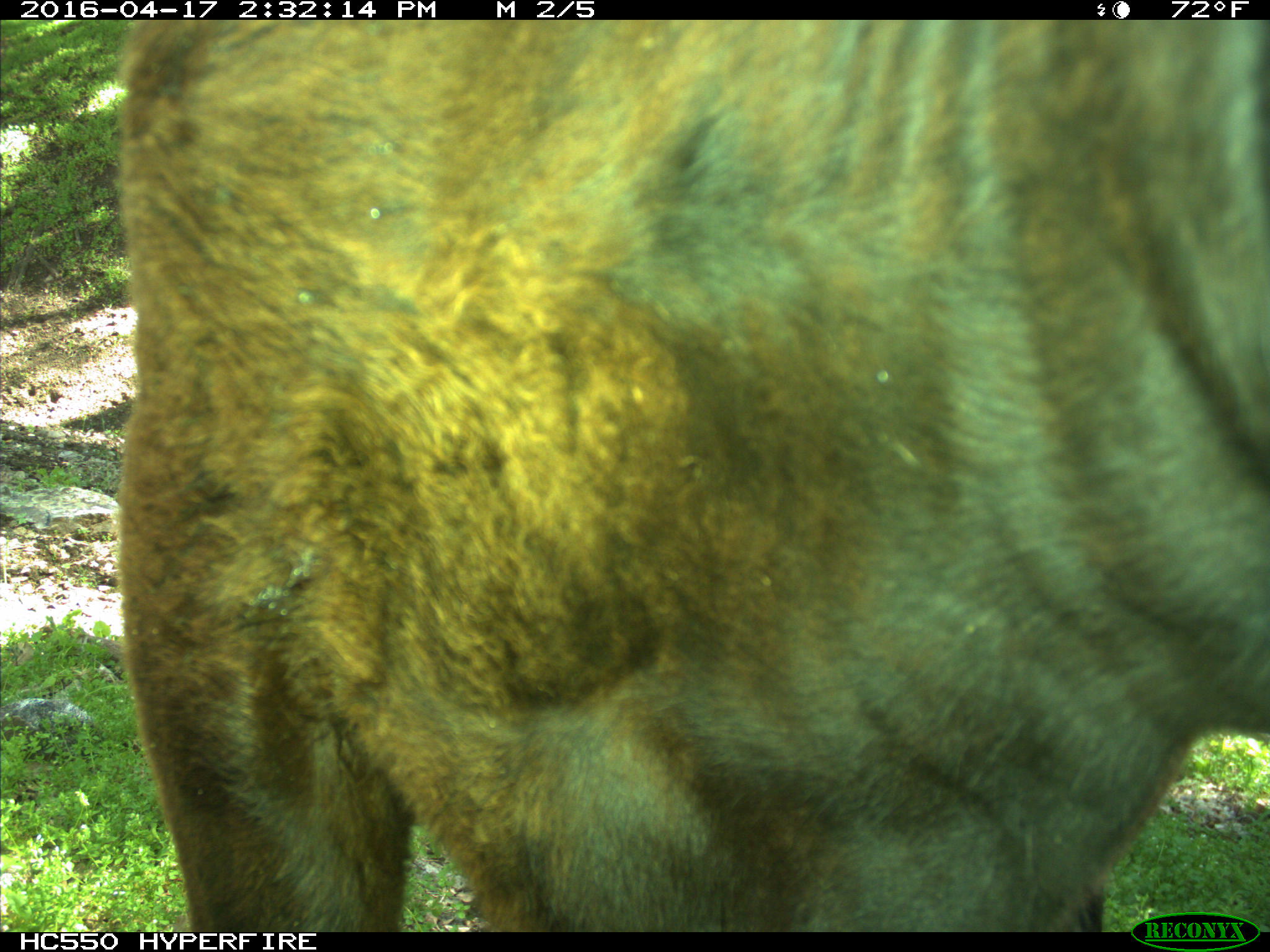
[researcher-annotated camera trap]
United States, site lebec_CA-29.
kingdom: Animalia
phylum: Chordata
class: Mammalia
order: Artiodactyla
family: Bovidae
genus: Bos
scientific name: Bos taurus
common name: domestic cow